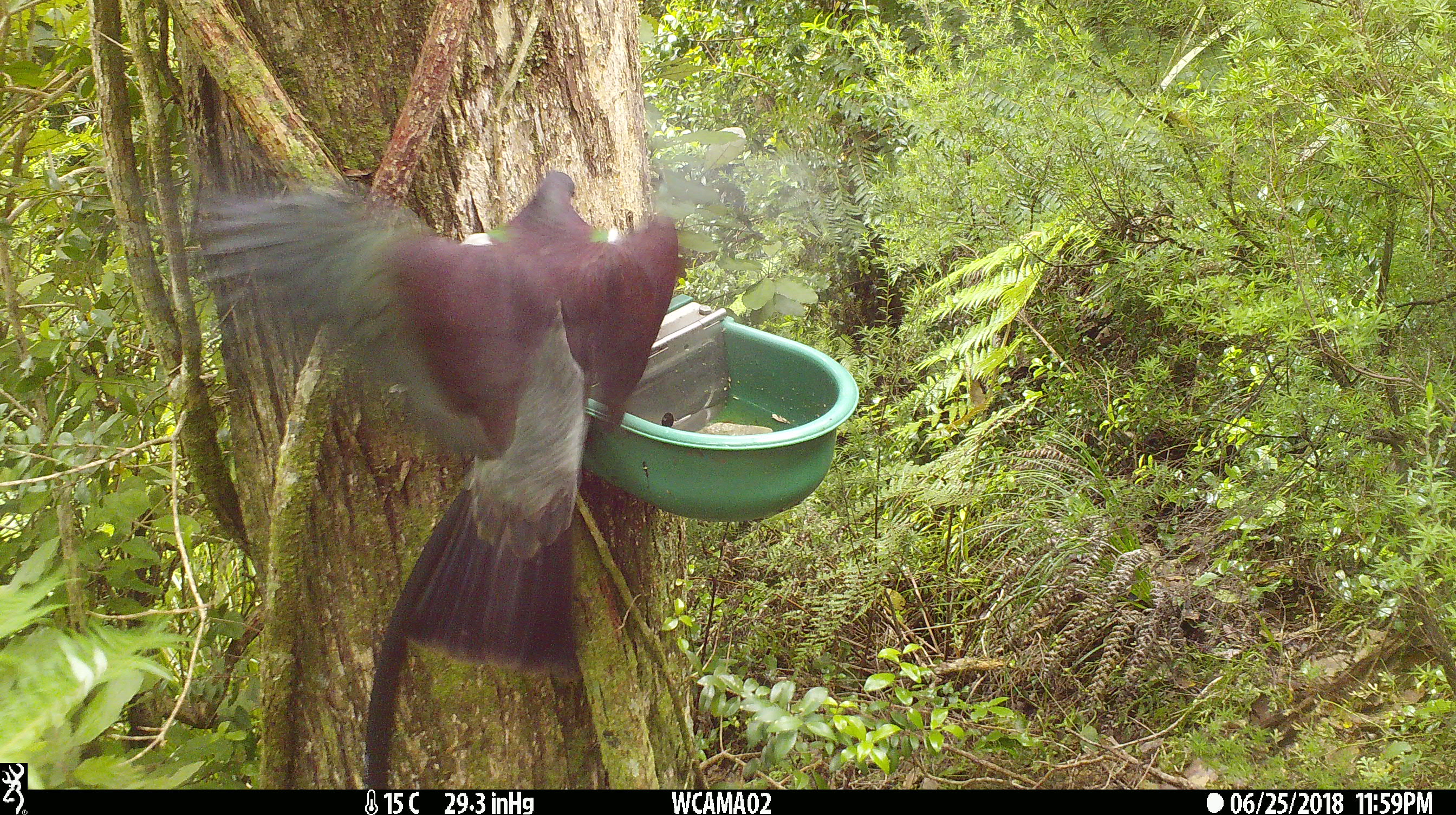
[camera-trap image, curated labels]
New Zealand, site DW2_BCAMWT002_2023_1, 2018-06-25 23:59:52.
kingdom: Animalia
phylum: Chordata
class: Aves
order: Columbiformes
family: Columbidae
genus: Hemiphaga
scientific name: Hemiphaga novaeseelandiae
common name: new zealand pigeon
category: kereru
Kereru (new zealand pigeon) (Hemiphaga novaeseelandiae).